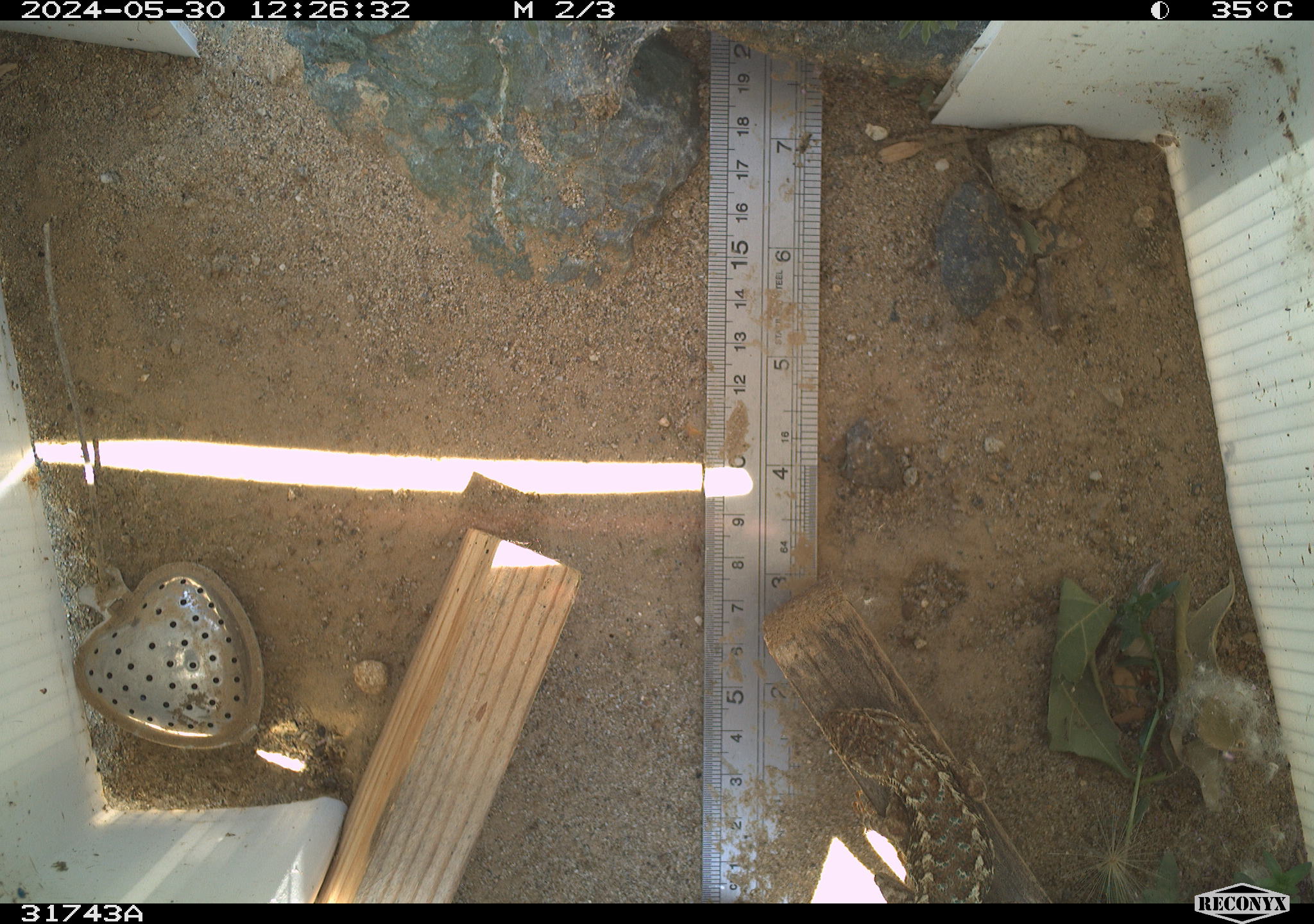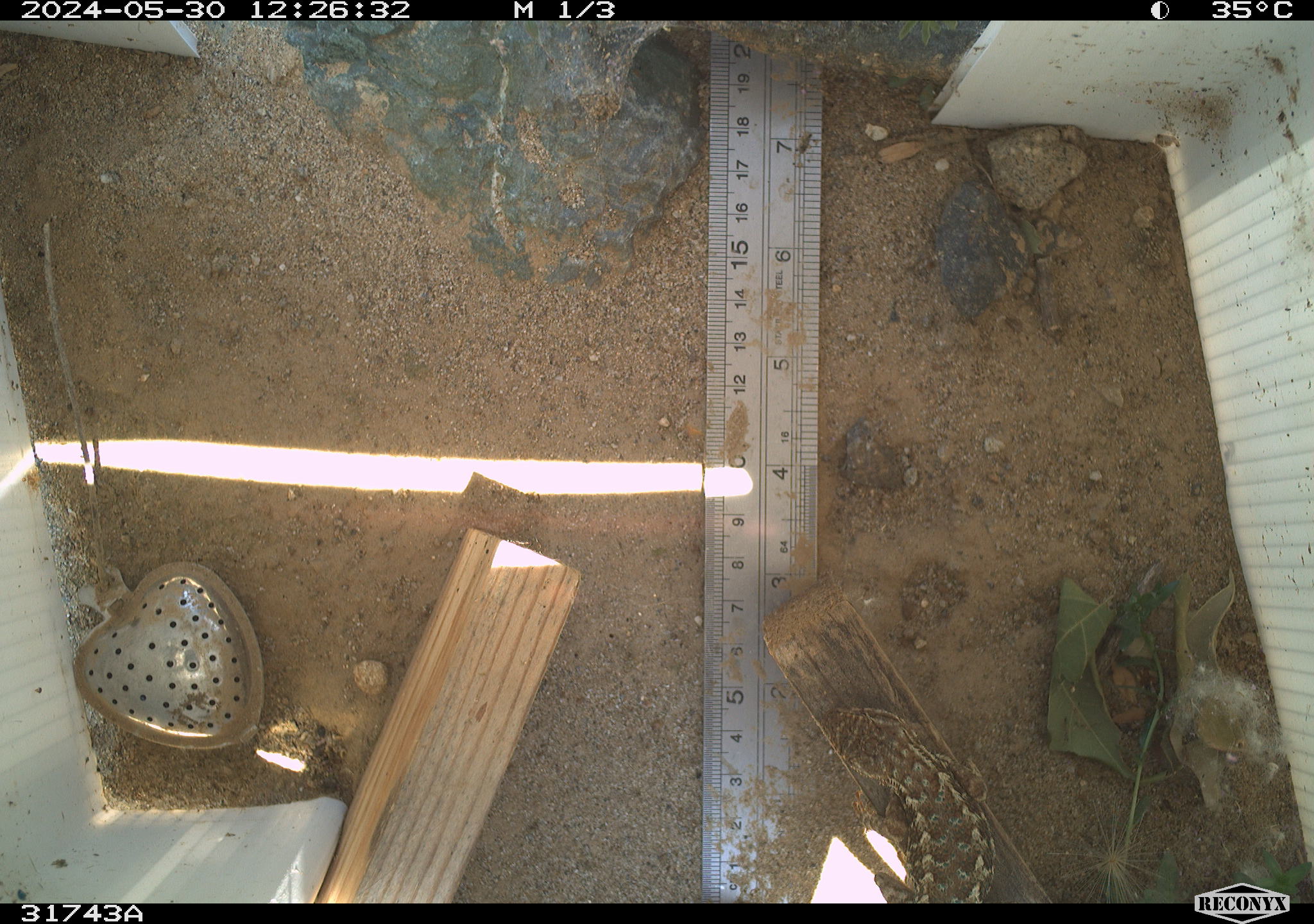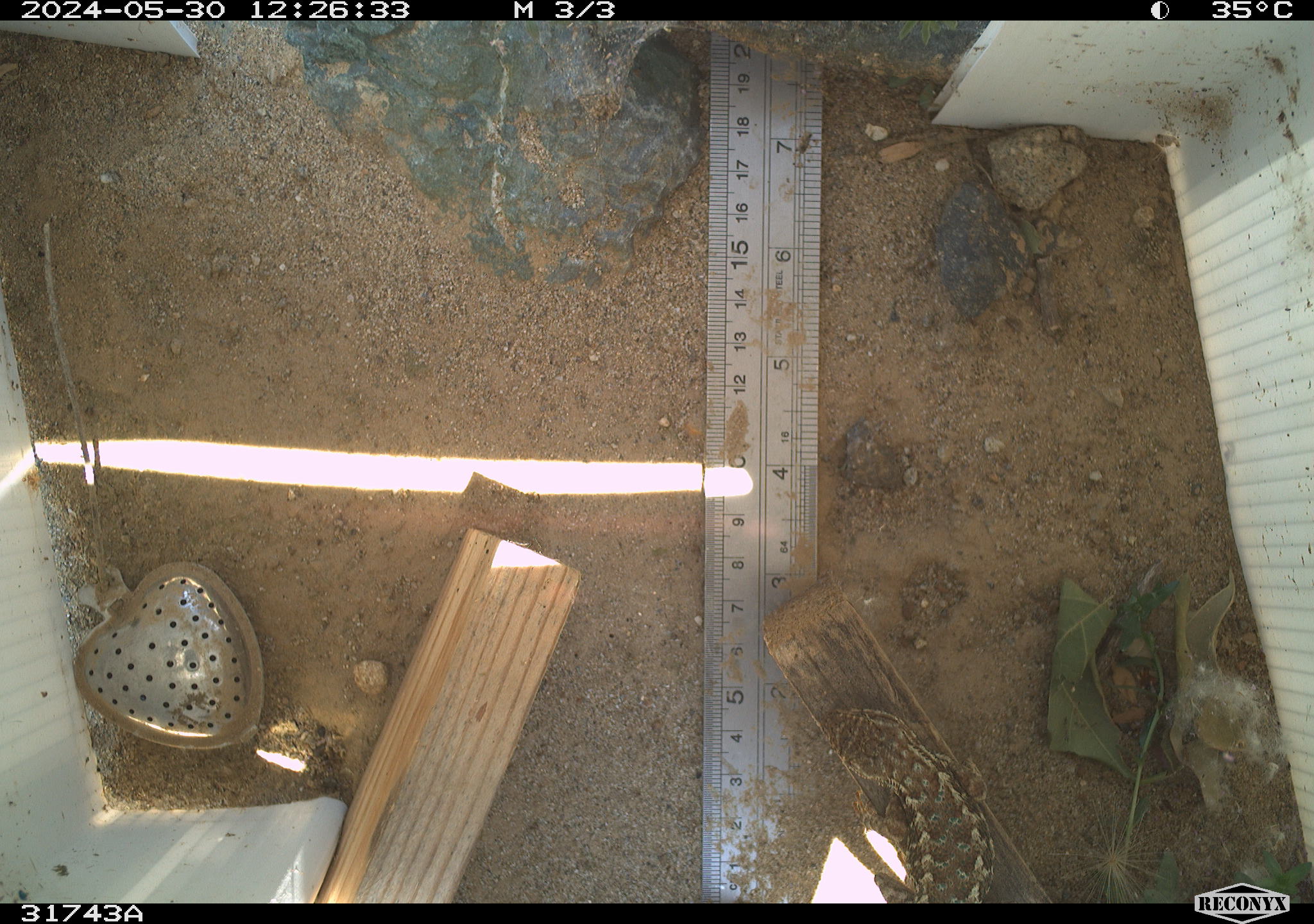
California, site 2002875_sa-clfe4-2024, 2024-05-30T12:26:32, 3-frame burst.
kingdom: Animalia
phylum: Chordata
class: Reptilia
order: Squamata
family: Phrynosomatidae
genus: Sceloporus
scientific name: Sceloporus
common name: spiny lizards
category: sceloporus species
Sceloporus species (spiny lizards) (Sceloporus).